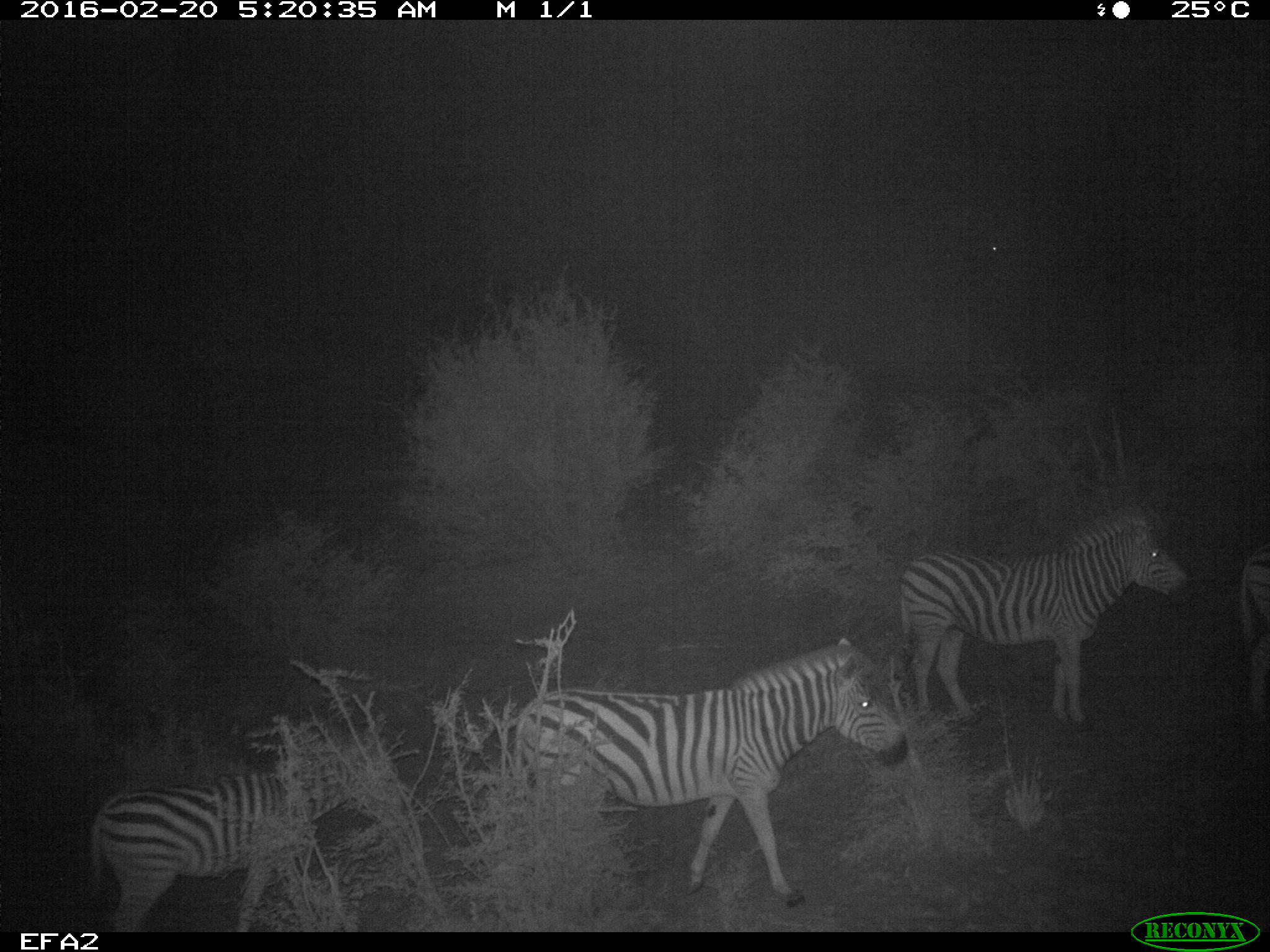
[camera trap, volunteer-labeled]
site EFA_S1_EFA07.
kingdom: Animalia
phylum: Chordata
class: Mammalia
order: Perissodactyla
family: Equidae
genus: Equus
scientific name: Equus quagga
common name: plains zebra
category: zebraplains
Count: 4.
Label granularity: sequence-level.